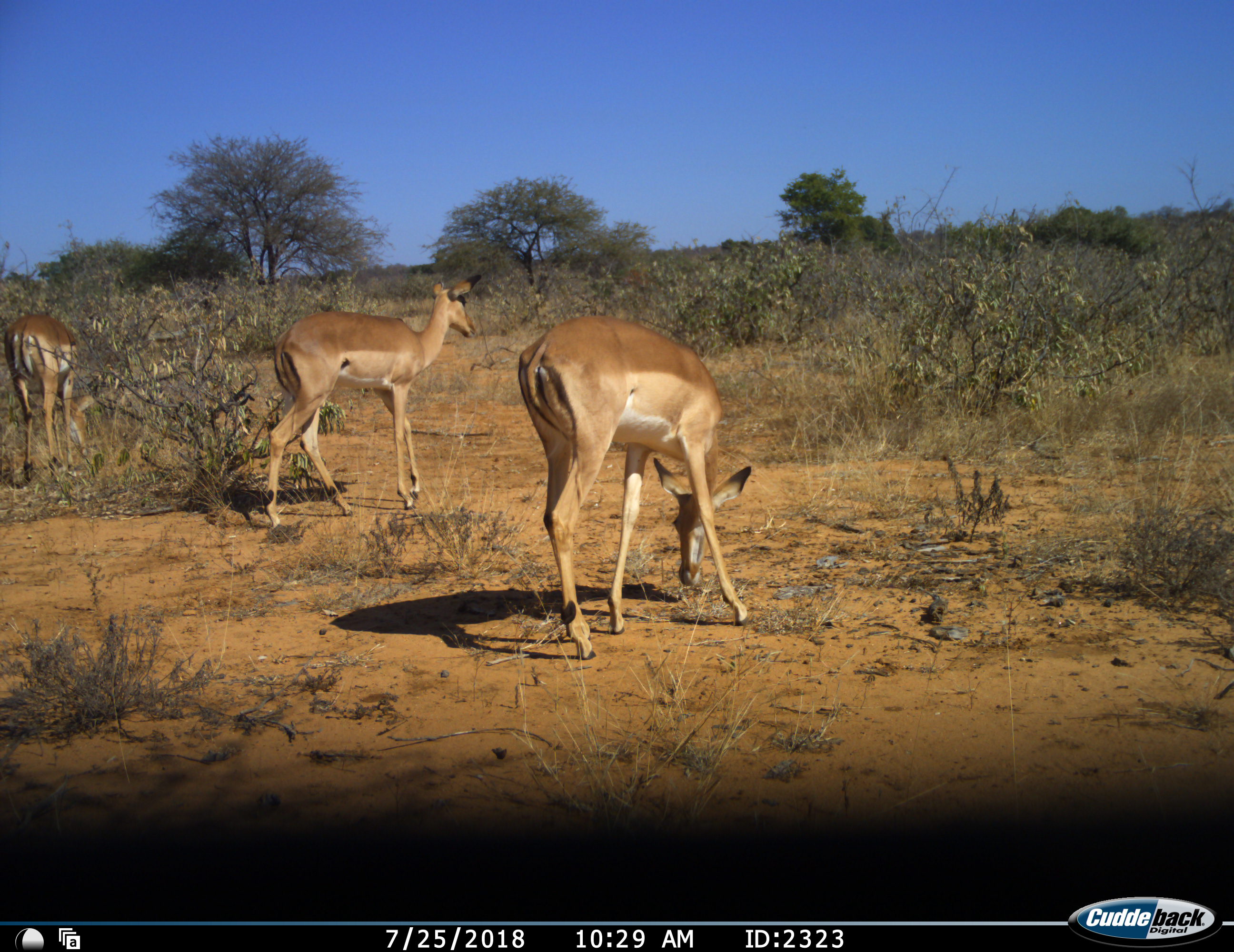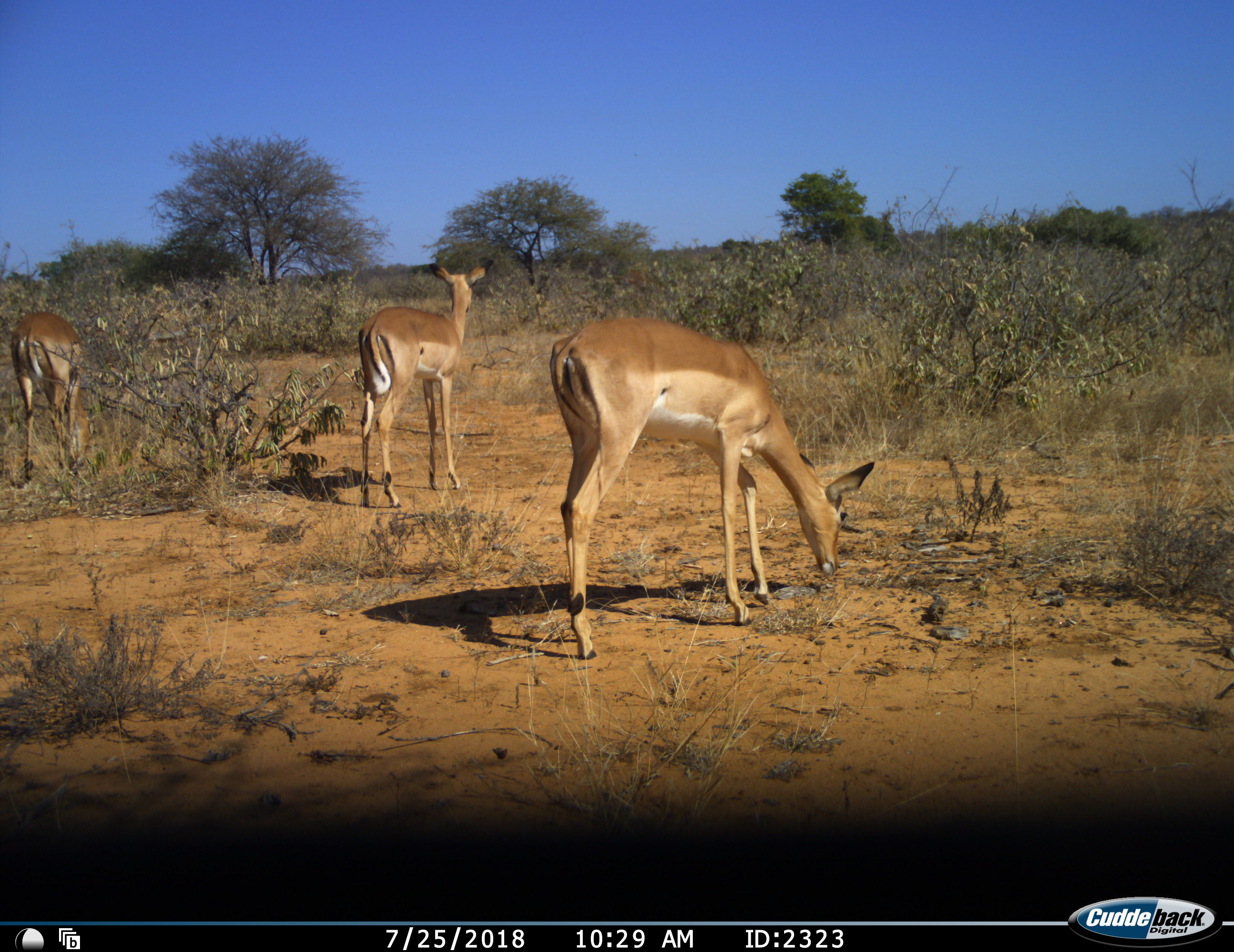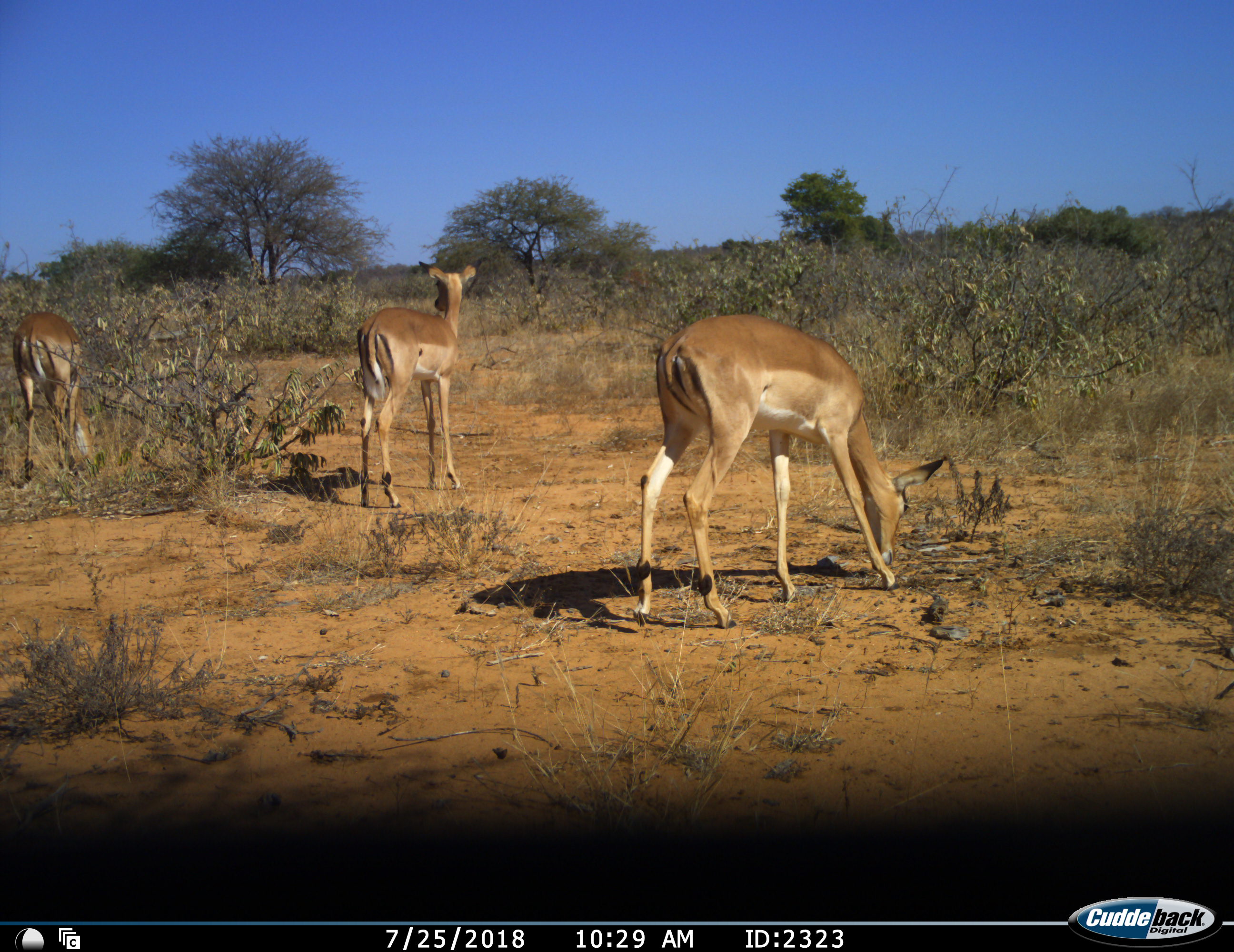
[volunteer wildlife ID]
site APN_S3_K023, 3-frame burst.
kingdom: Animalia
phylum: Chordata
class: Mammalia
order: Artiodactyla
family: Bovidae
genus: Aepyceros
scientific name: Aepyceros melampus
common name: impala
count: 3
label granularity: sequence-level